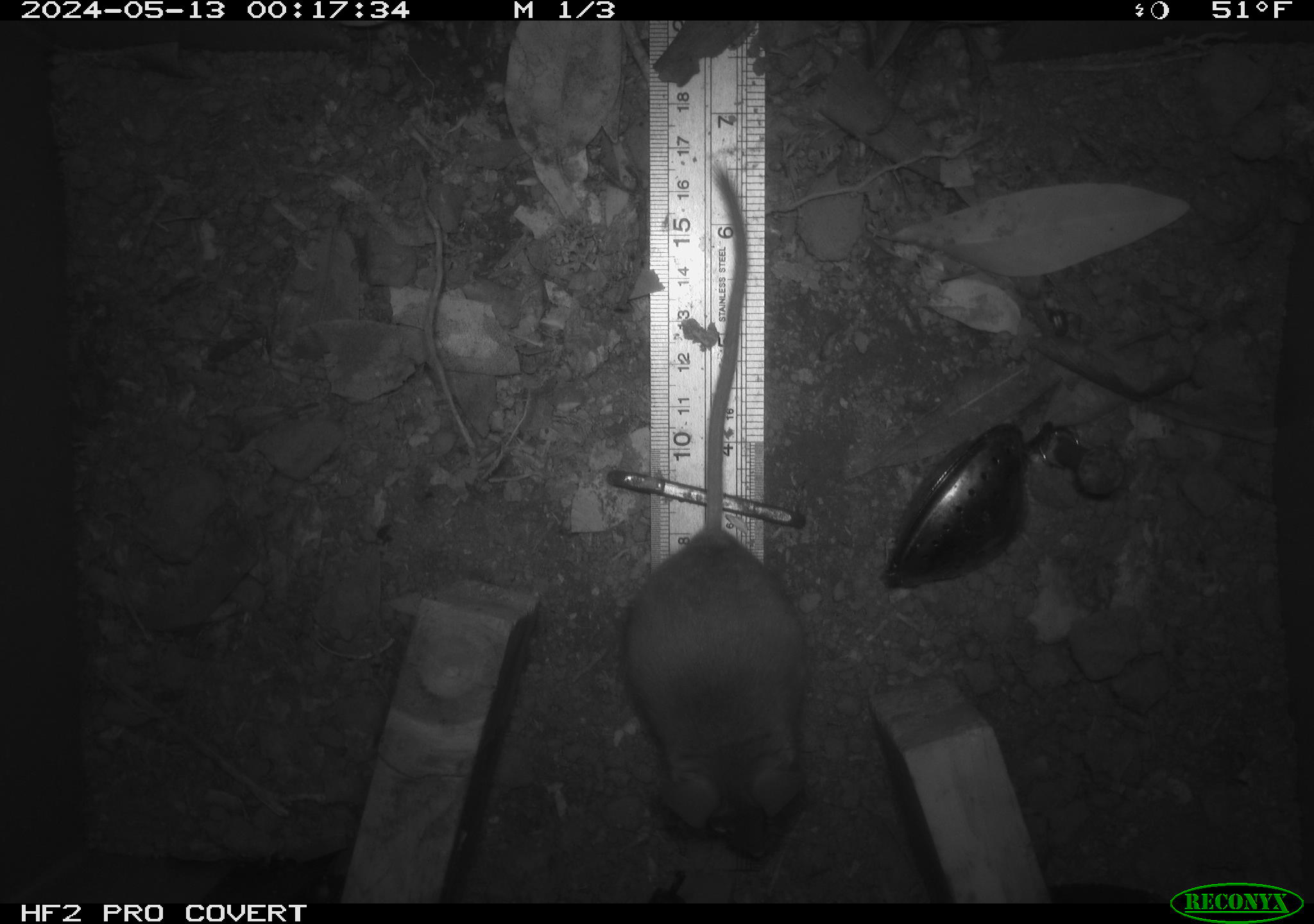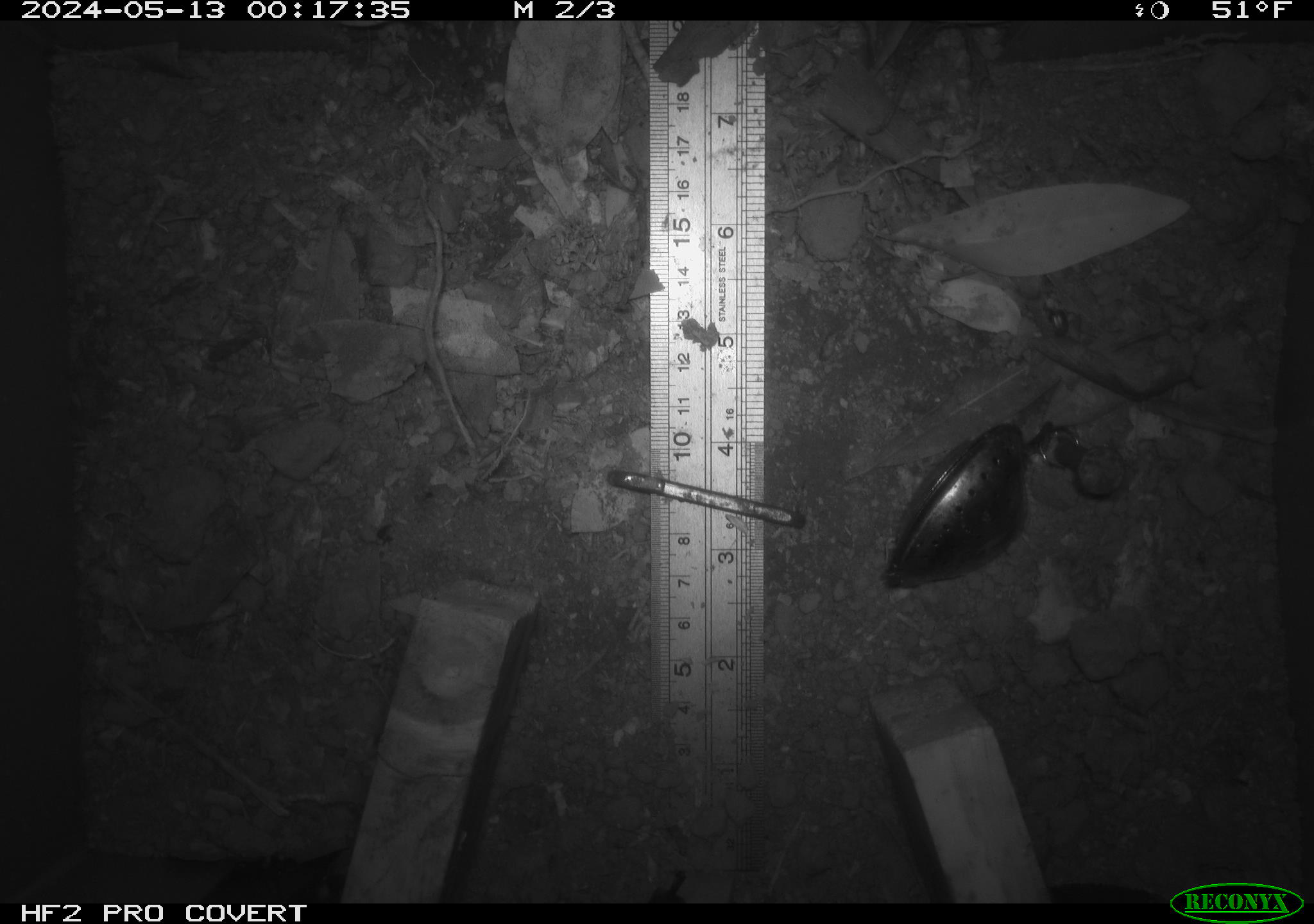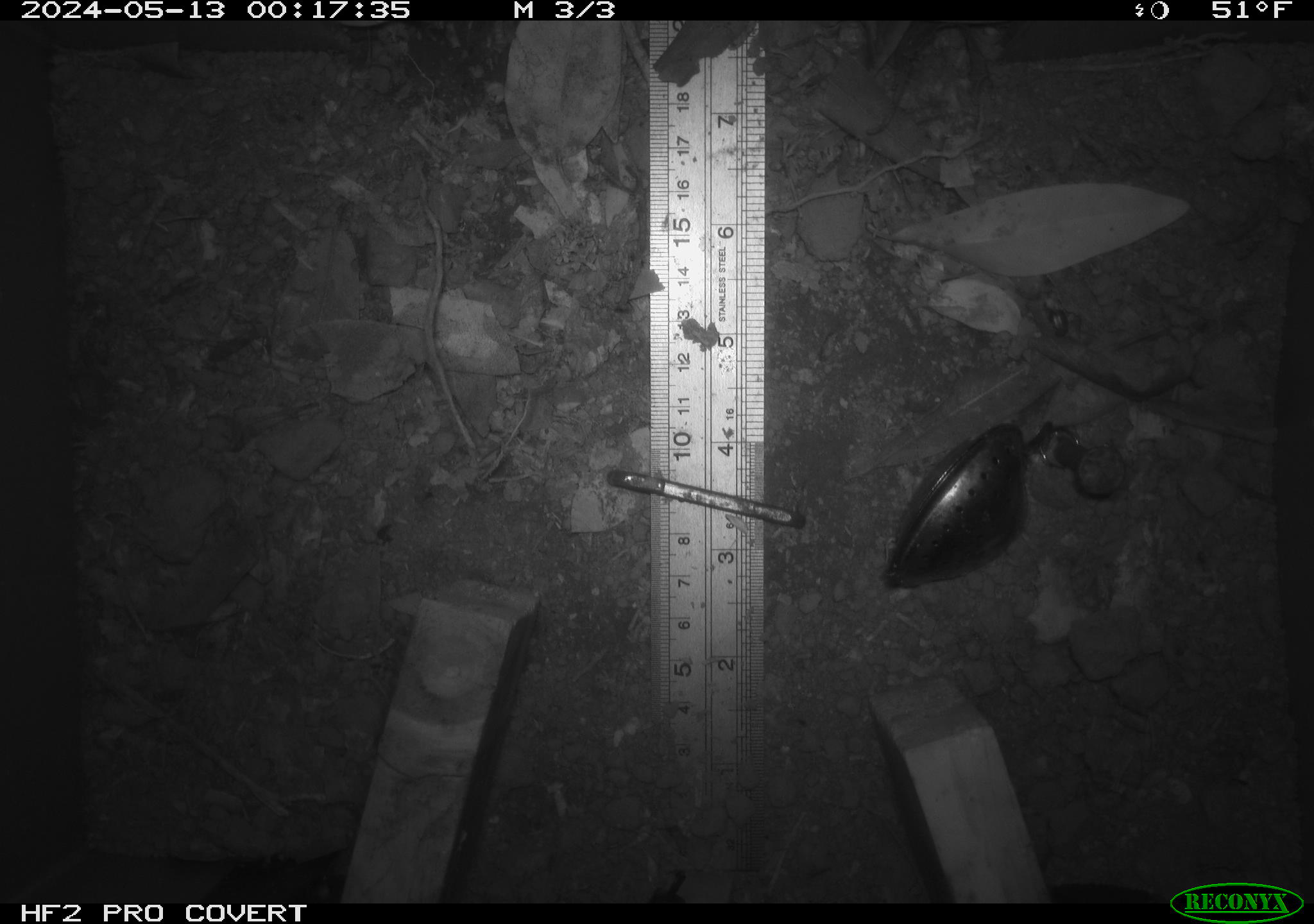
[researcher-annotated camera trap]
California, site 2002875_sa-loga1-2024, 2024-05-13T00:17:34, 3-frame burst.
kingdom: Animalia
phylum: Chordata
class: Mammalia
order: Rodentia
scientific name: Rodentia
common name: mouse species